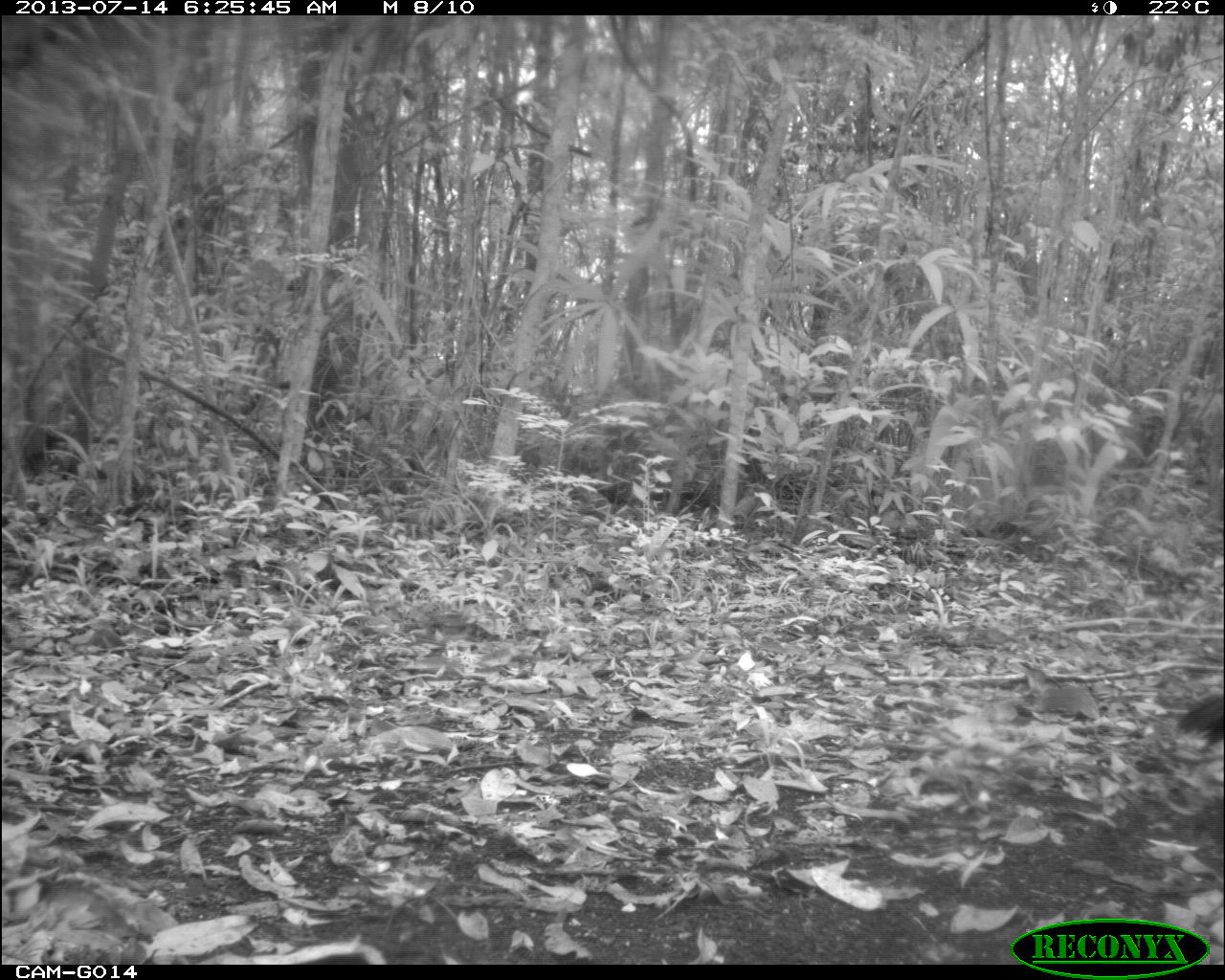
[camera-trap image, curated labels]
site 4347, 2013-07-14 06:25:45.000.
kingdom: Animalia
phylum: Chordata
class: Aves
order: Galliformes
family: Cracidae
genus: Crax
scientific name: Crax rubra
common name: great curassow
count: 2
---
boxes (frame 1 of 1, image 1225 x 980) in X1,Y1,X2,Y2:
crax rubra: 1176,693,1221,749